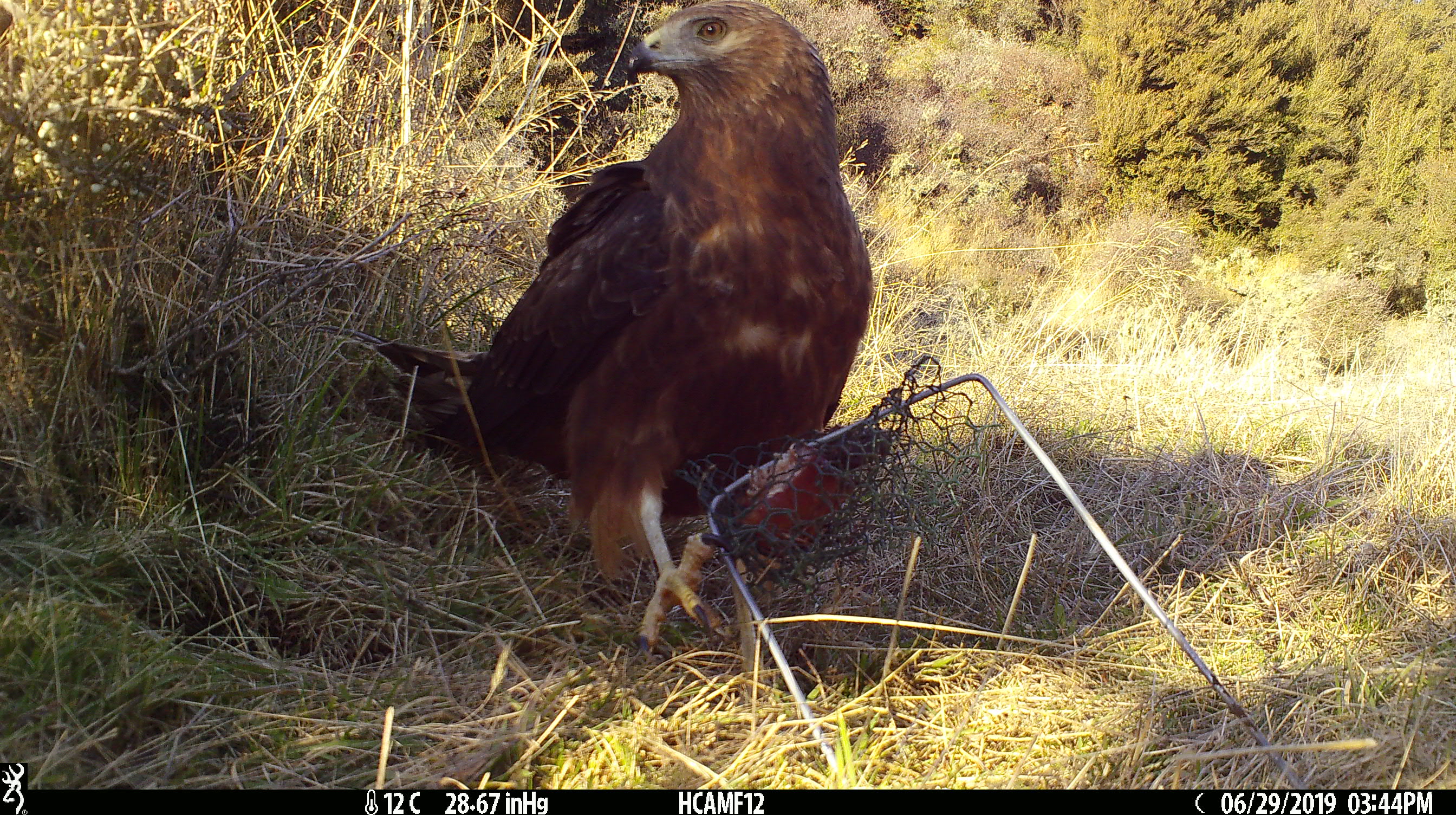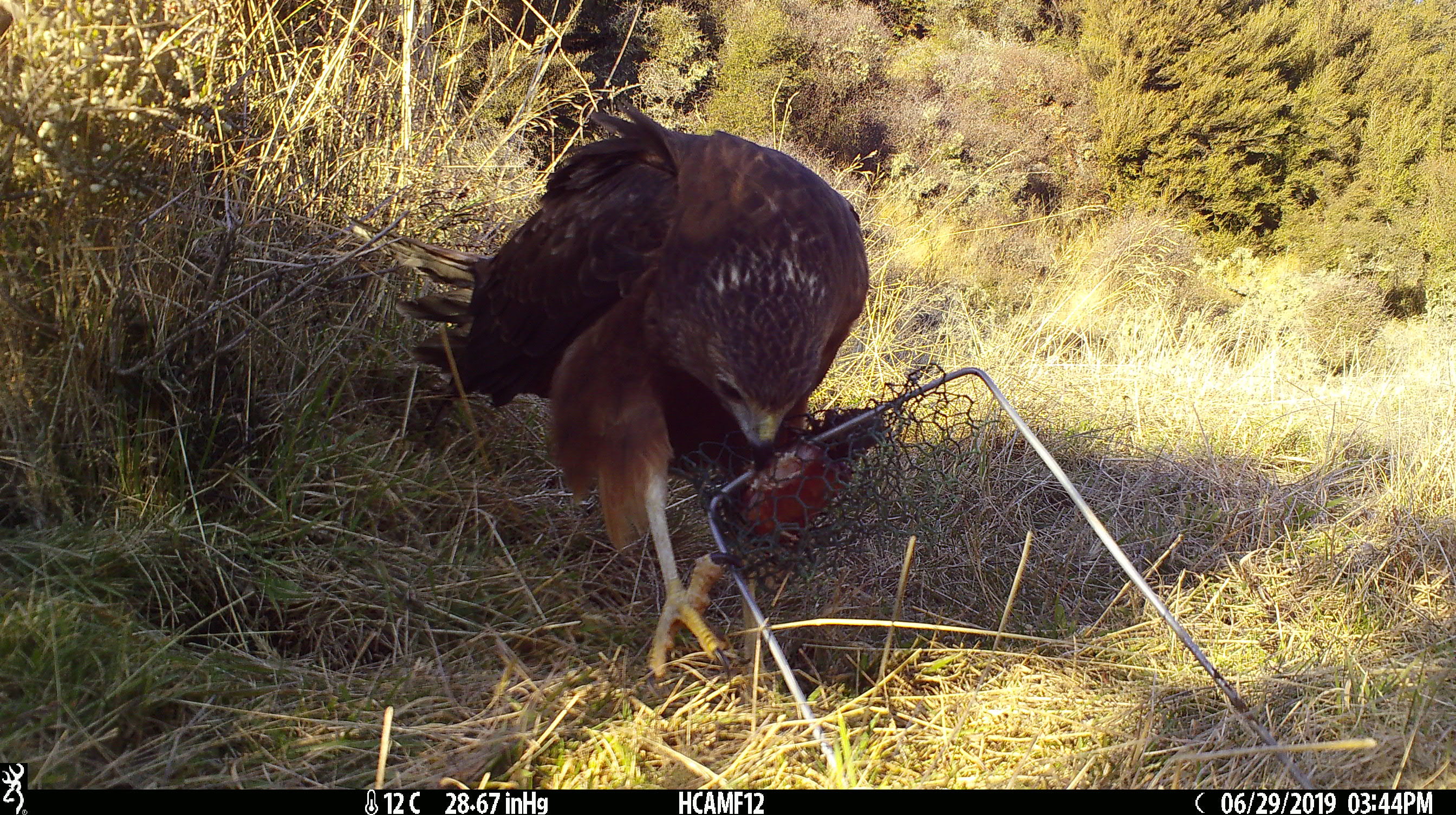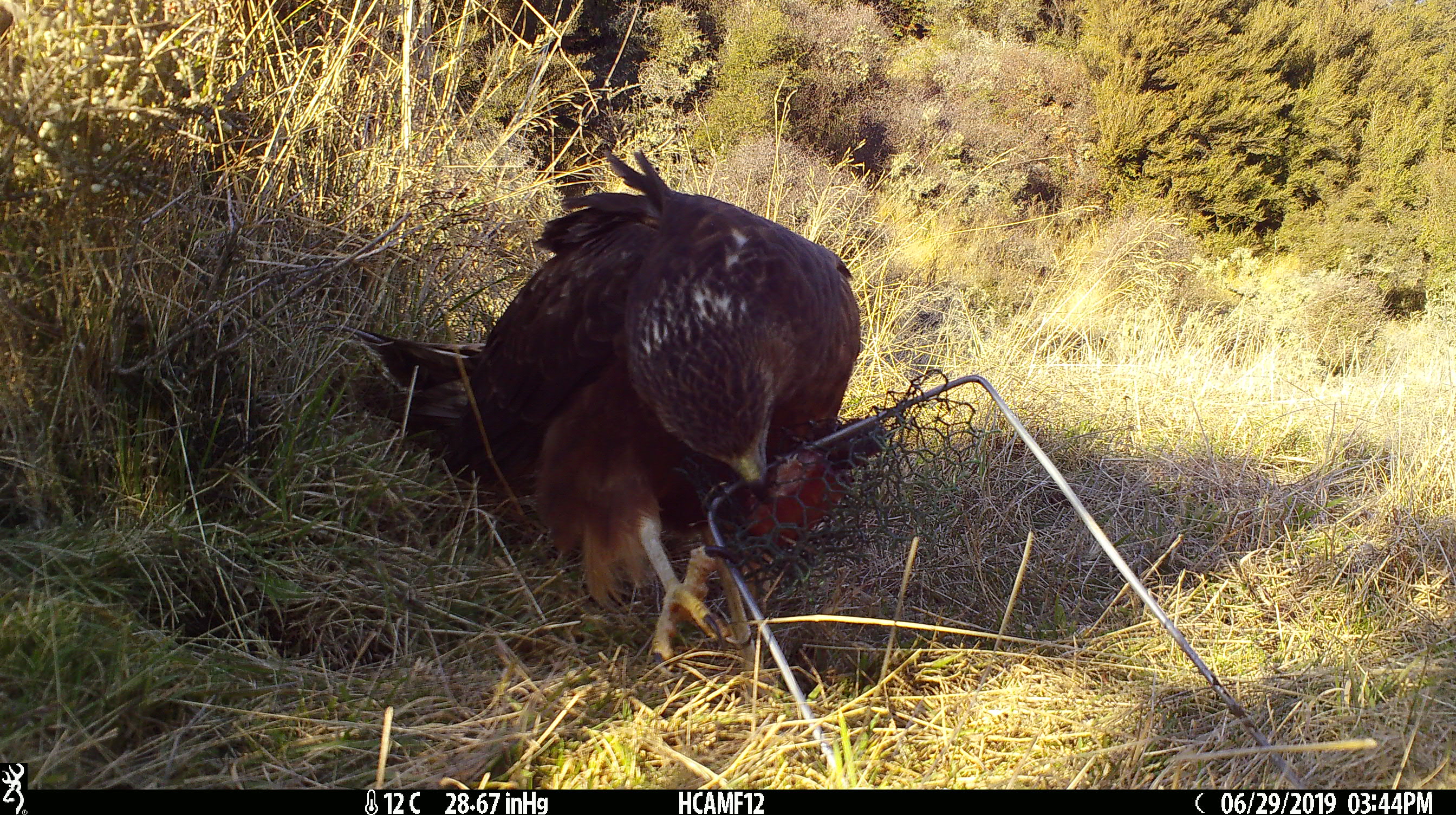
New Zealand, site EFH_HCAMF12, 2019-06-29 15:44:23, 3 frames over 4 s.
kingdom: Animalia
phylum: Chordata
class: Aves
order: Accipitriformes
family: Accipitridae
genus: Circus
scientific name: Circus approximans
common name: swamp harrier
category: harrier